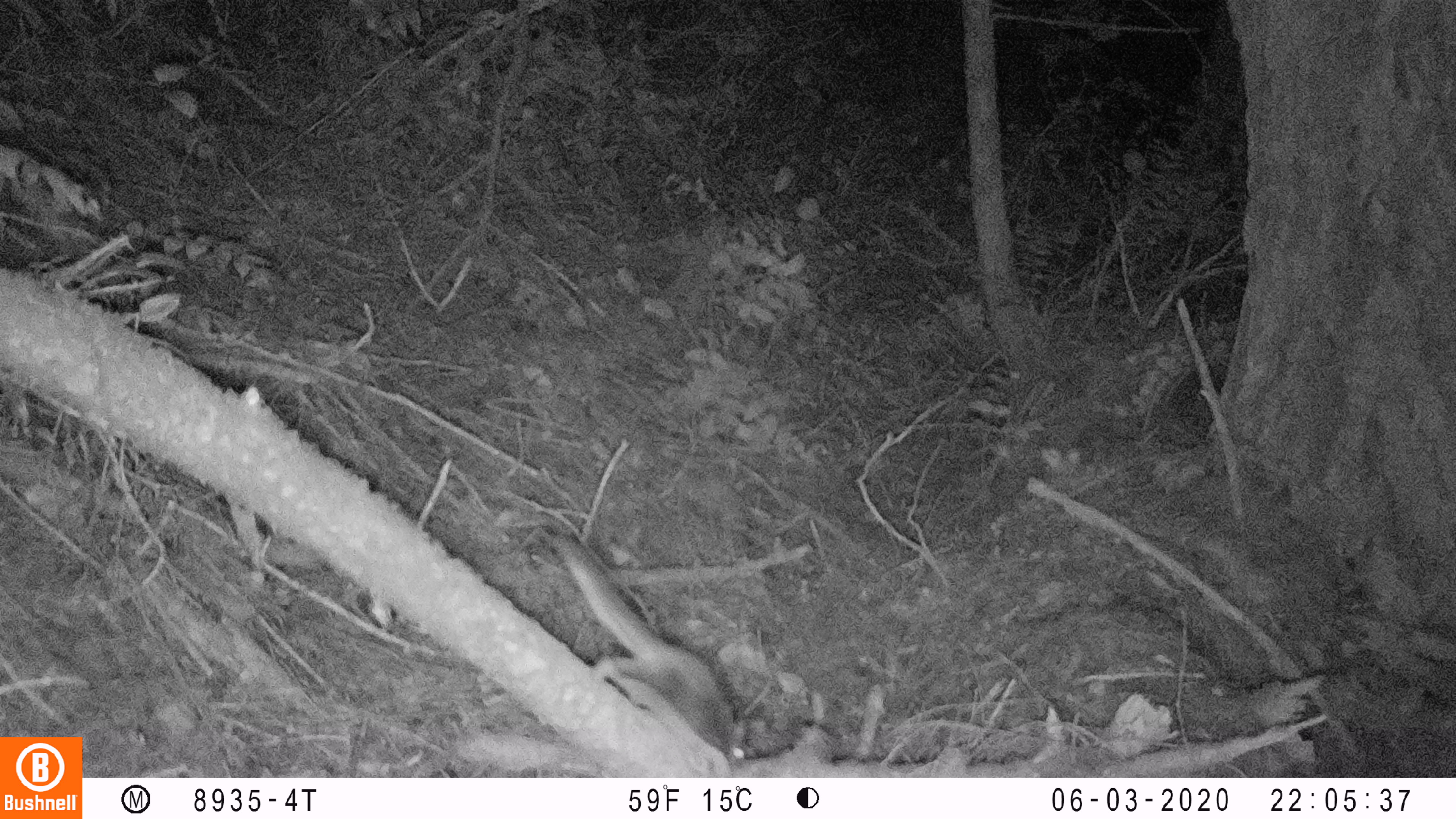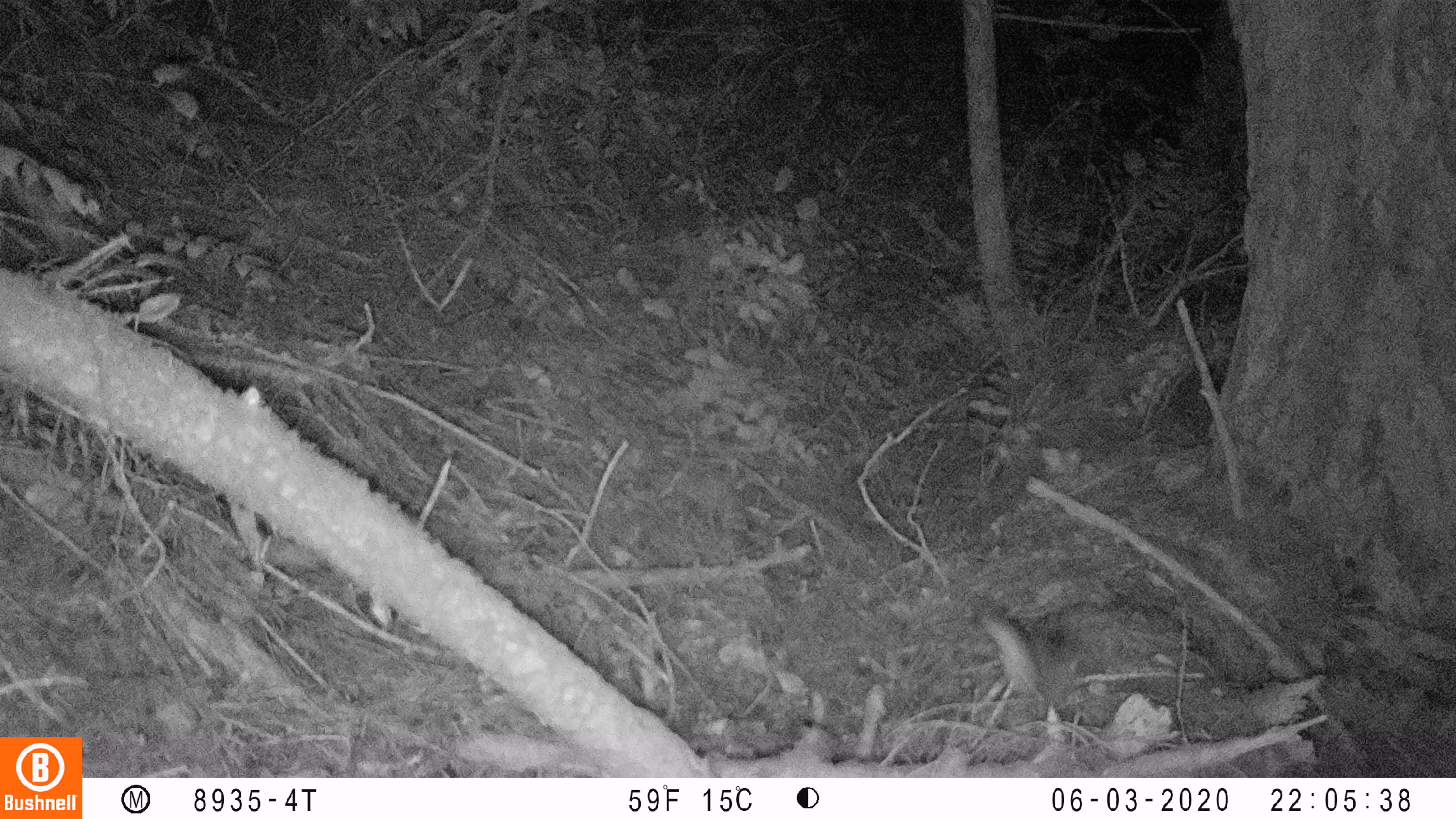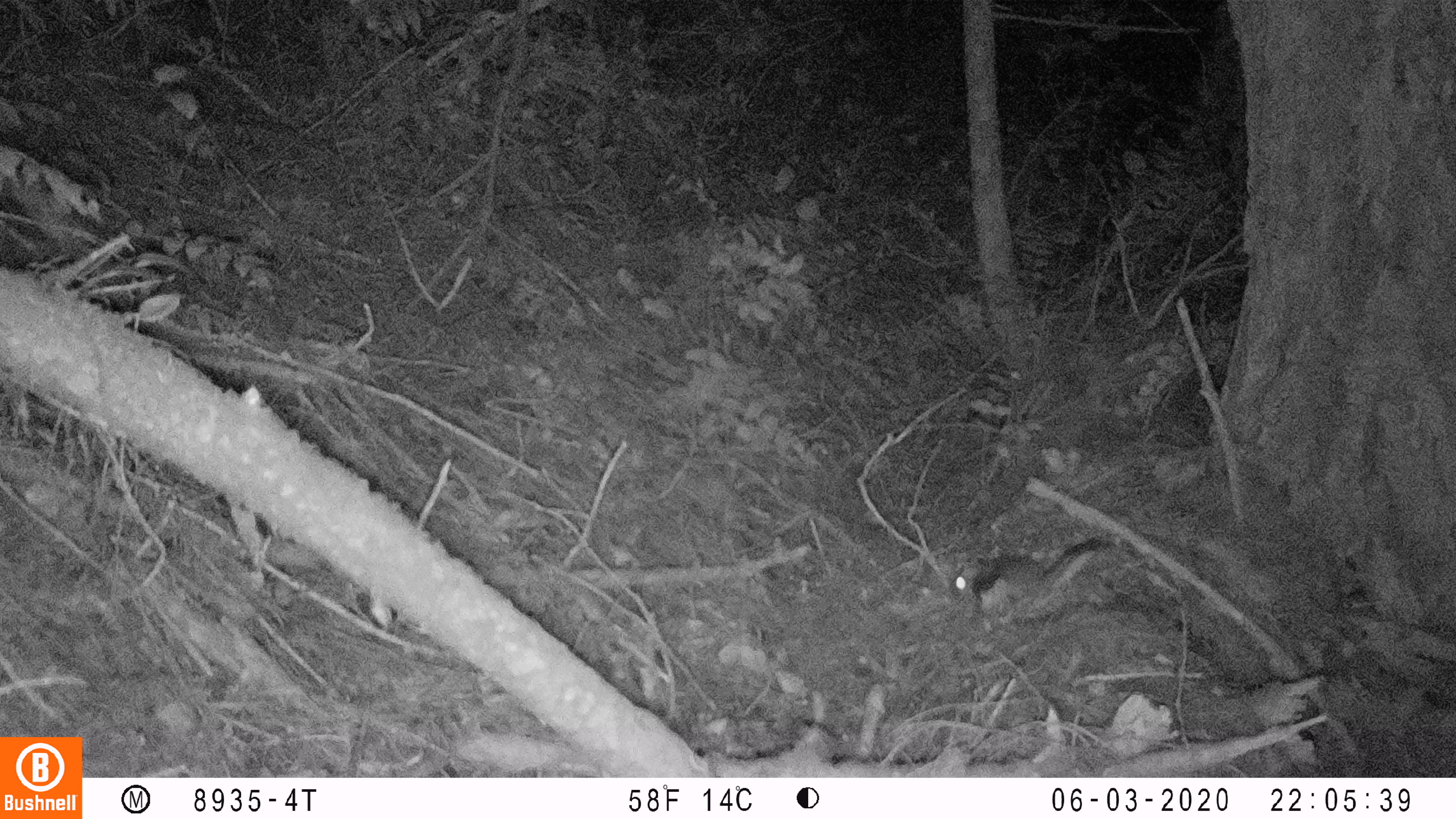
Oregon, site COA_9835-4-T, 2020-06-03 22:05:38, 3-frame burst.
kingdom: Animalia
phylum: Chordata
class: Mammalia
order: Rodentia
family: Sciuridae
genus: Glaucomys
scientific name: Glaucomys oregonensis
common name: humboldt's flying squirrel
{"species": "humboldt's flying squirrel (Glaucomys oregonensis)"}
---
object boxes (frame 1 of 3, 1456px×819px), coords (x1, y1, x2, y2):
humboldt's flying squirrel: (542, 526, 765, 773)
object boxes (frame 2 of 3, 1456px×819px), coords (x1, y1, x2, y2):
humboldt's flying squirrel: (963, 597, 1112, 716)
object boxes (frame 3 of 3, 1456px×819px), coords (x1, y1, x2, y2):
humboldt's flying squirrel: (938, 528, 1118, 633)